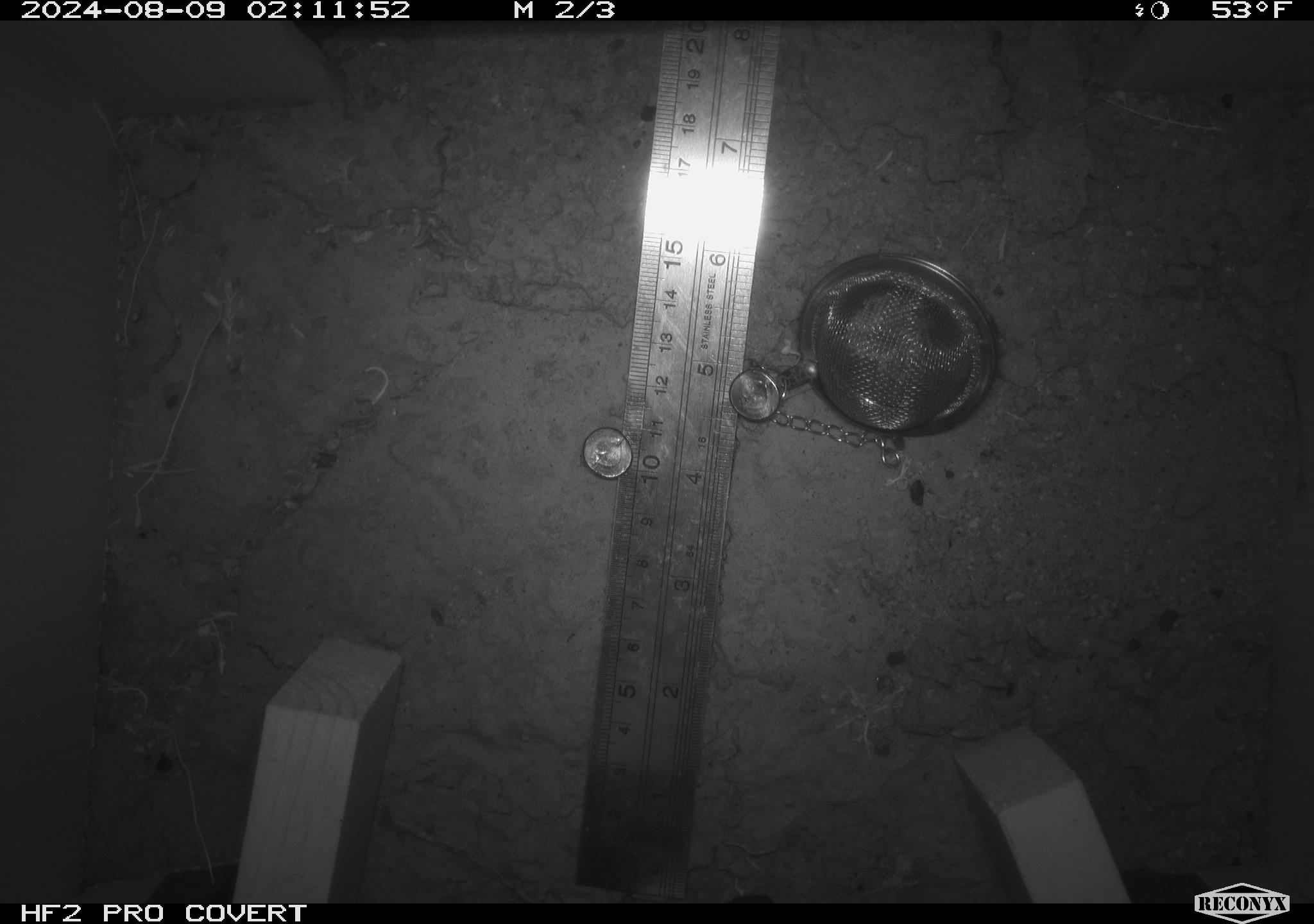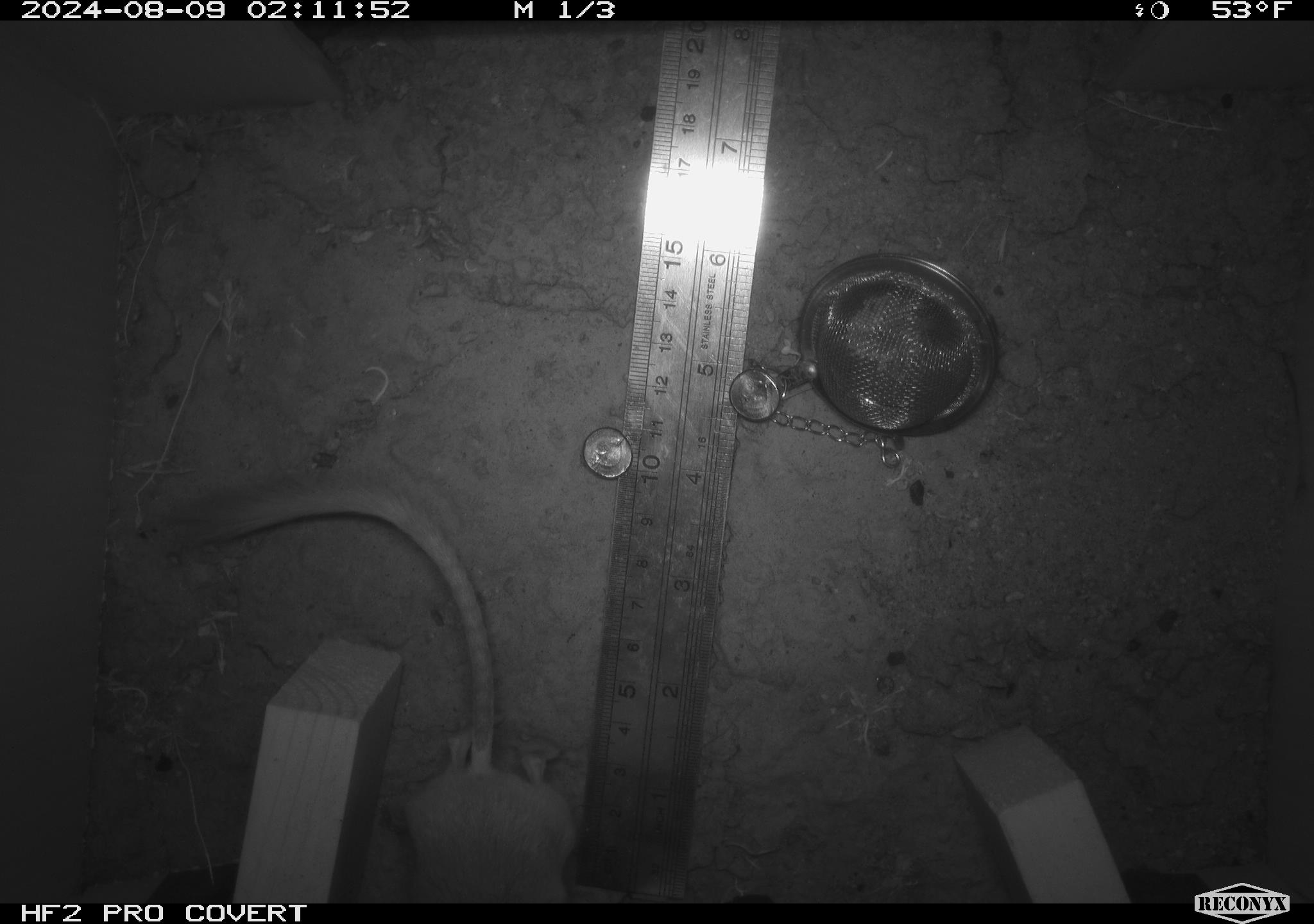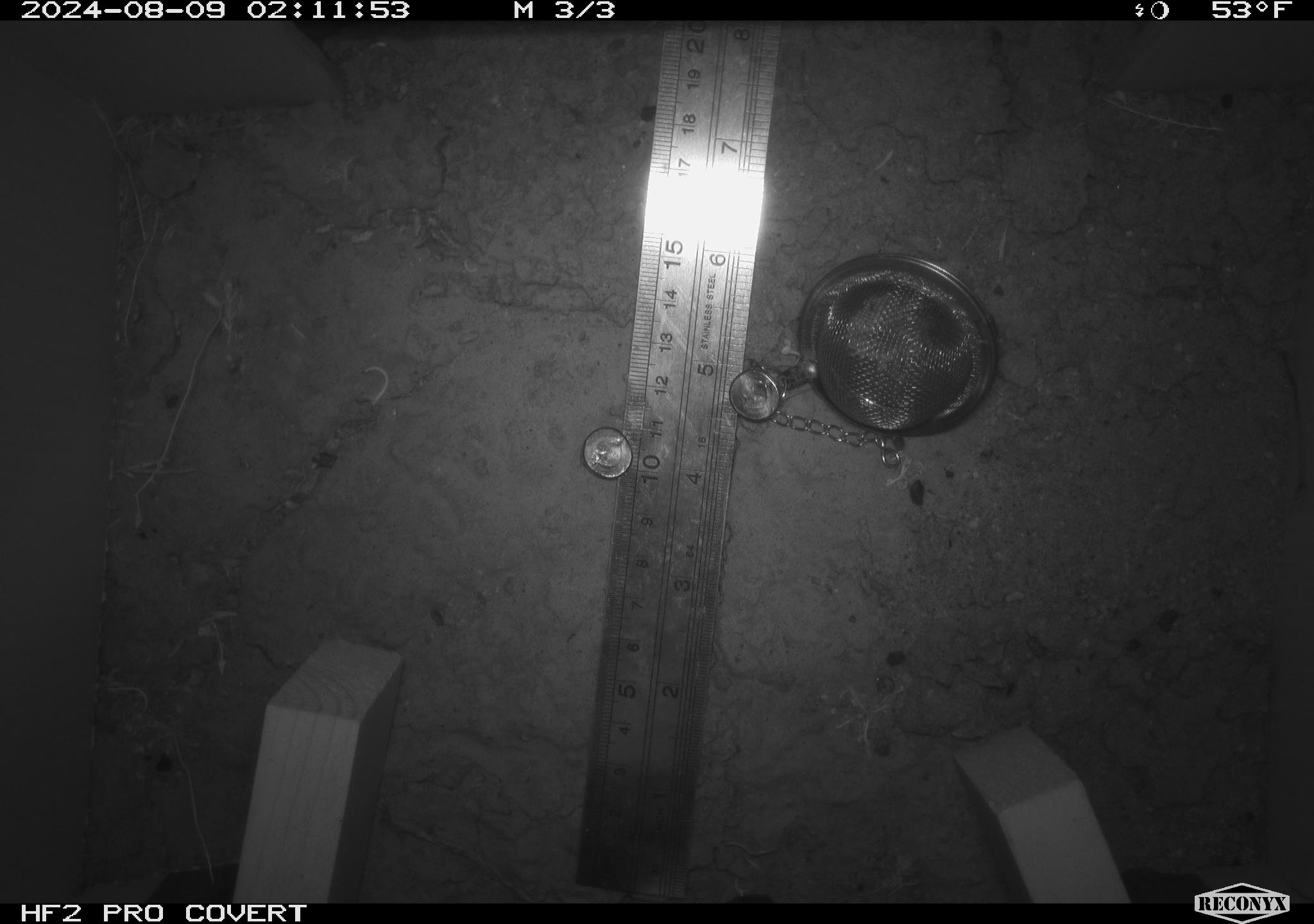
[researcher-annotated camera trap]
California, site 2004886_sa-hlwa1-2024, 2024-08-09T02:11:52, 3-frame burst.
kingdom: Animalia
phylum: Chordata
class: Mammalia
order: Rodentia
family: Heteromyidae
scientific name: Heteromyidae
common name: kangaroo rats and pocket mice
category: heteromyidae family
Heteromyidae family (kangaroo rats and pocket mice) (Heteromyidae).